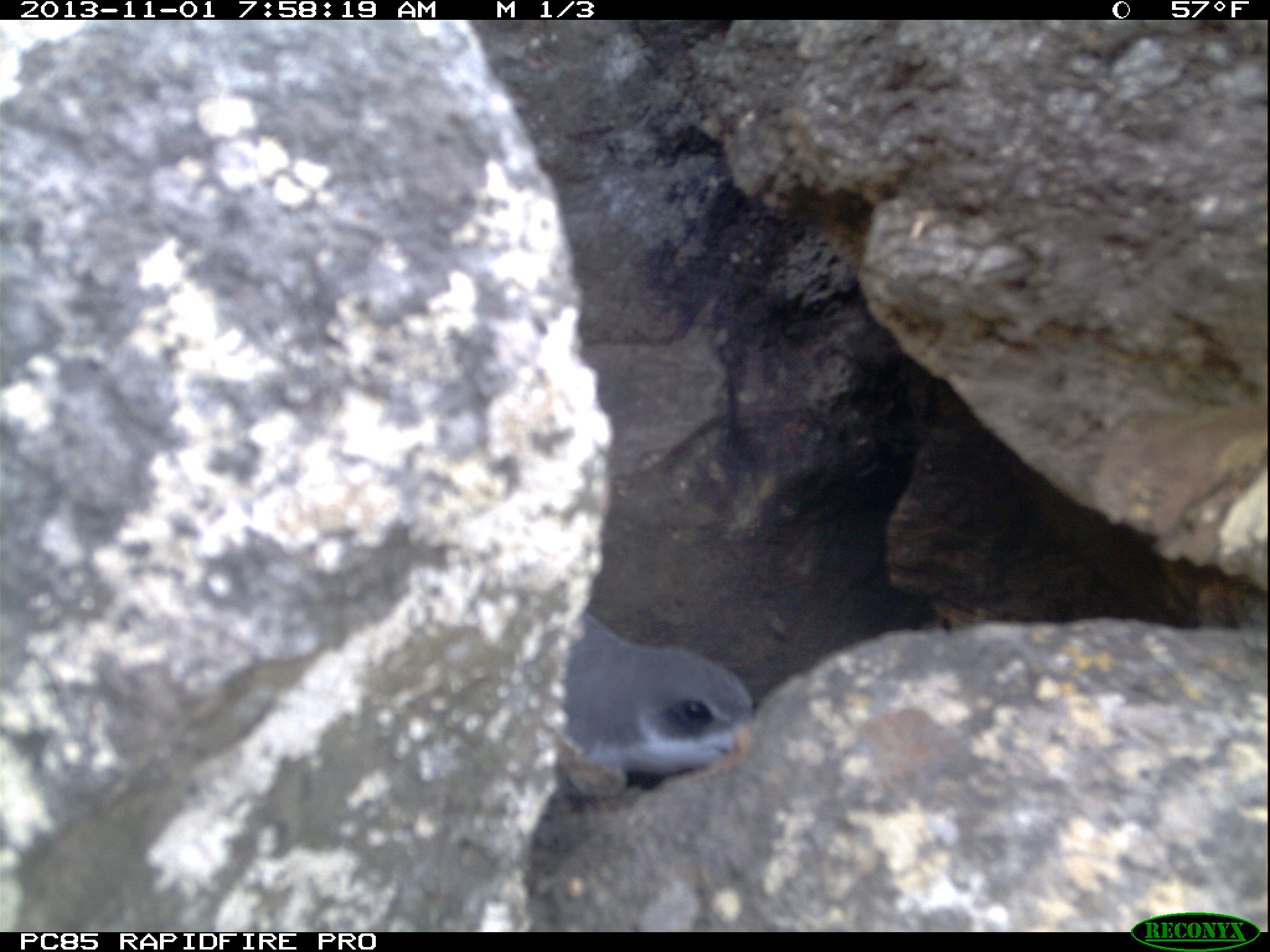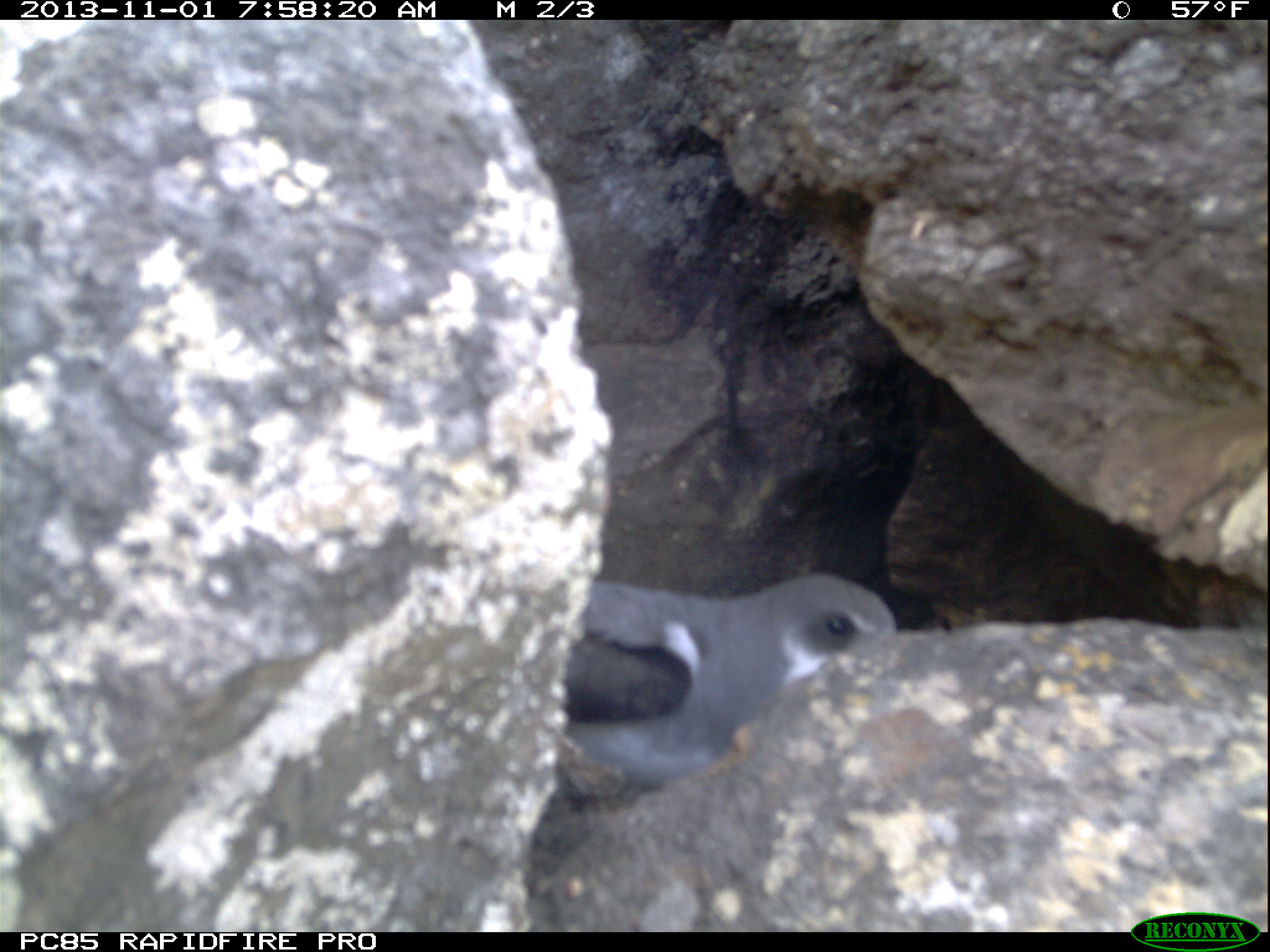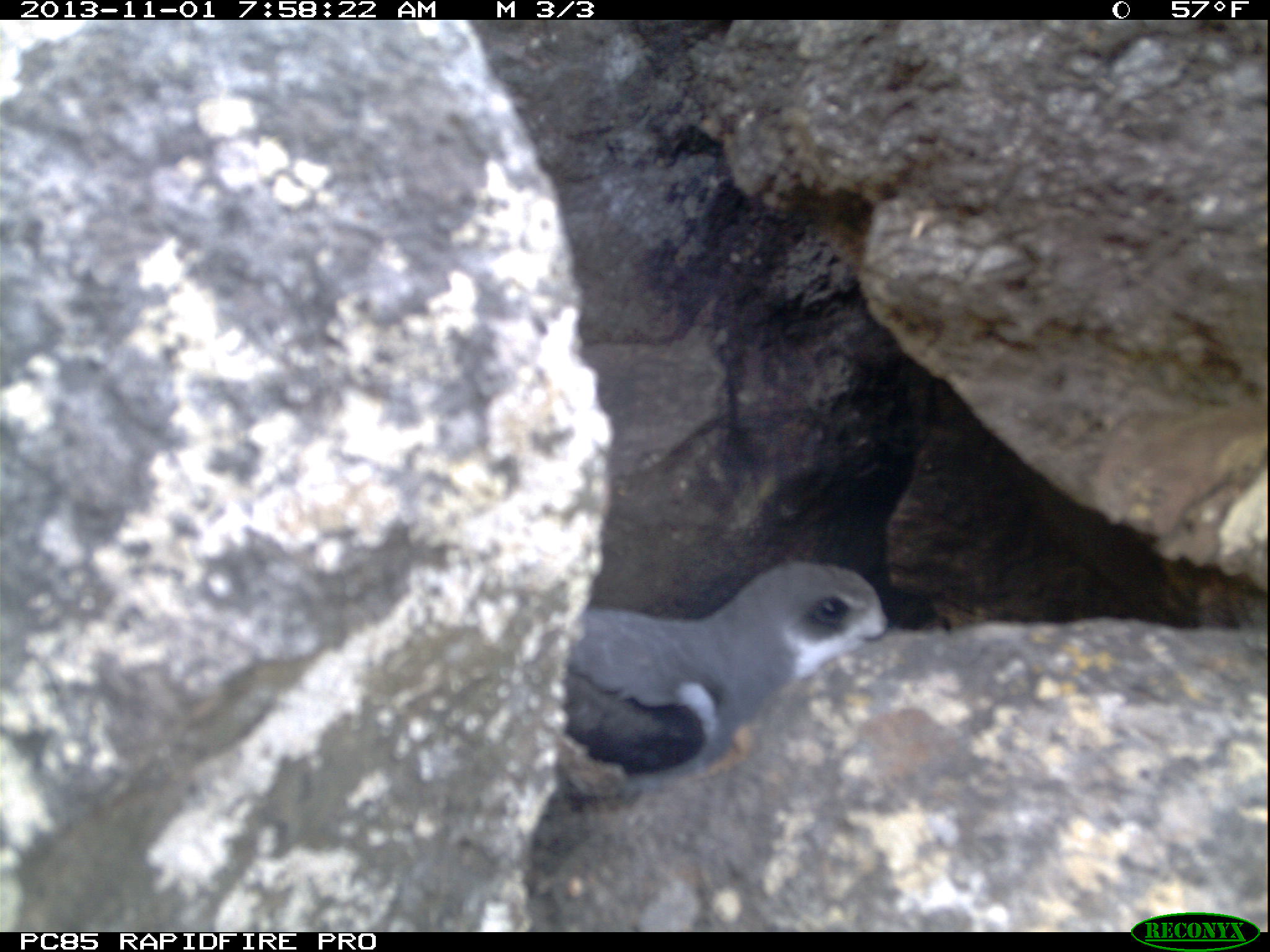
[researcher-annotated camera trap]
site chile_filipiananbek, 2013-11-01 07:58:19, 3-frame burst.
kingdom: Animalia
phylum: Chordata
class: Aves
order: Procellariiformes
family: Procellariidae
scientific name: Procellariidae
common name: petrel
Petrel (Procellariidae).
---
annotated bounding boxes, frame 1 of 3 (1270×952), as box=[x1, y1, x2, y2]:
petrel: box=[551, 609, 765, 788]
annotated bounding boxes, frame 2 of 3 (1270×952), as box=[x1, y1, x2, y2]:
petrel: box=[541, 560, 896, 808]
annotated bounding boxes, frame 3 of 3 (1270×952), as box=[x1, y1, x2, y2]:
petrel: box=[525, 549, 883, 783]